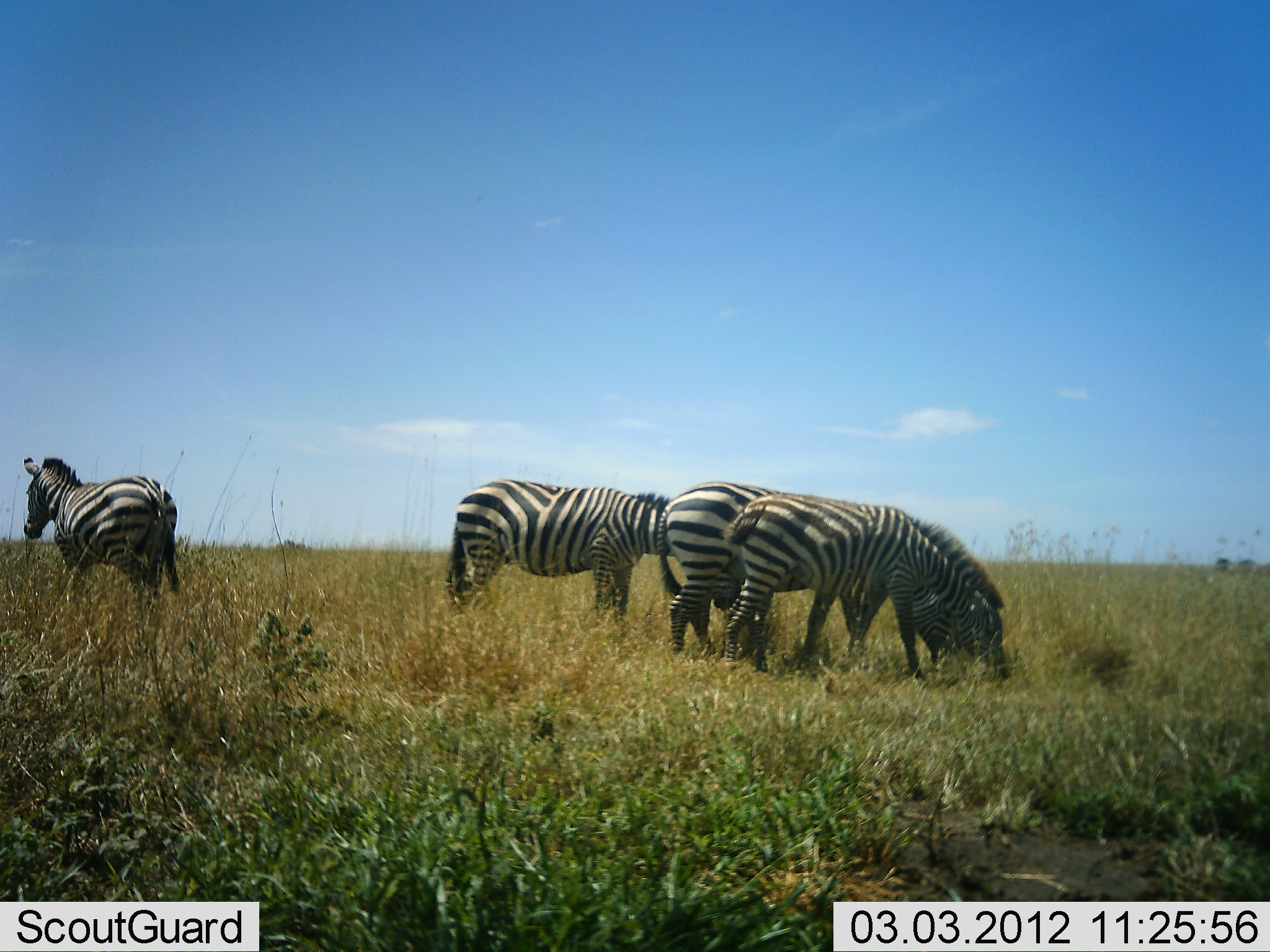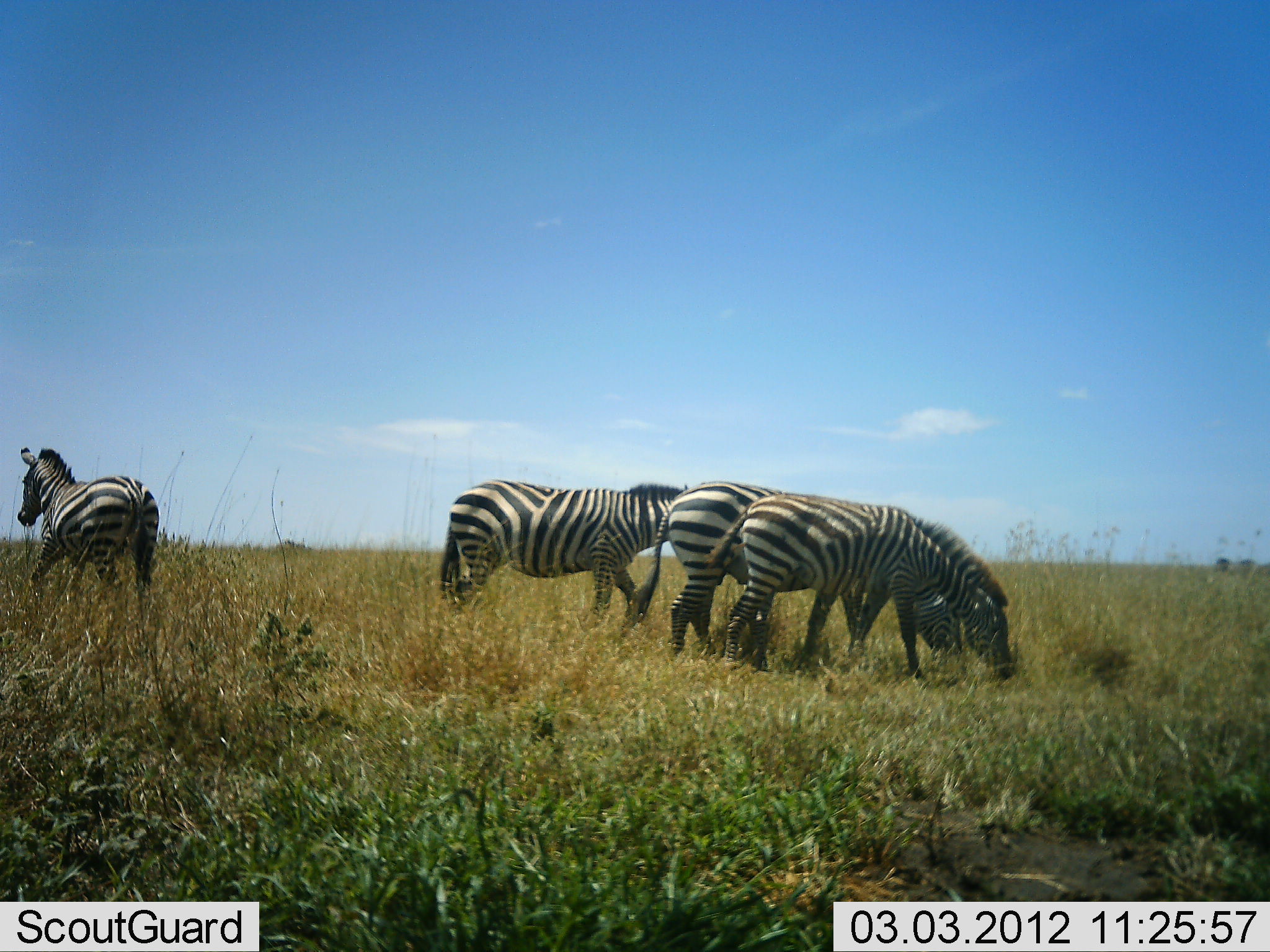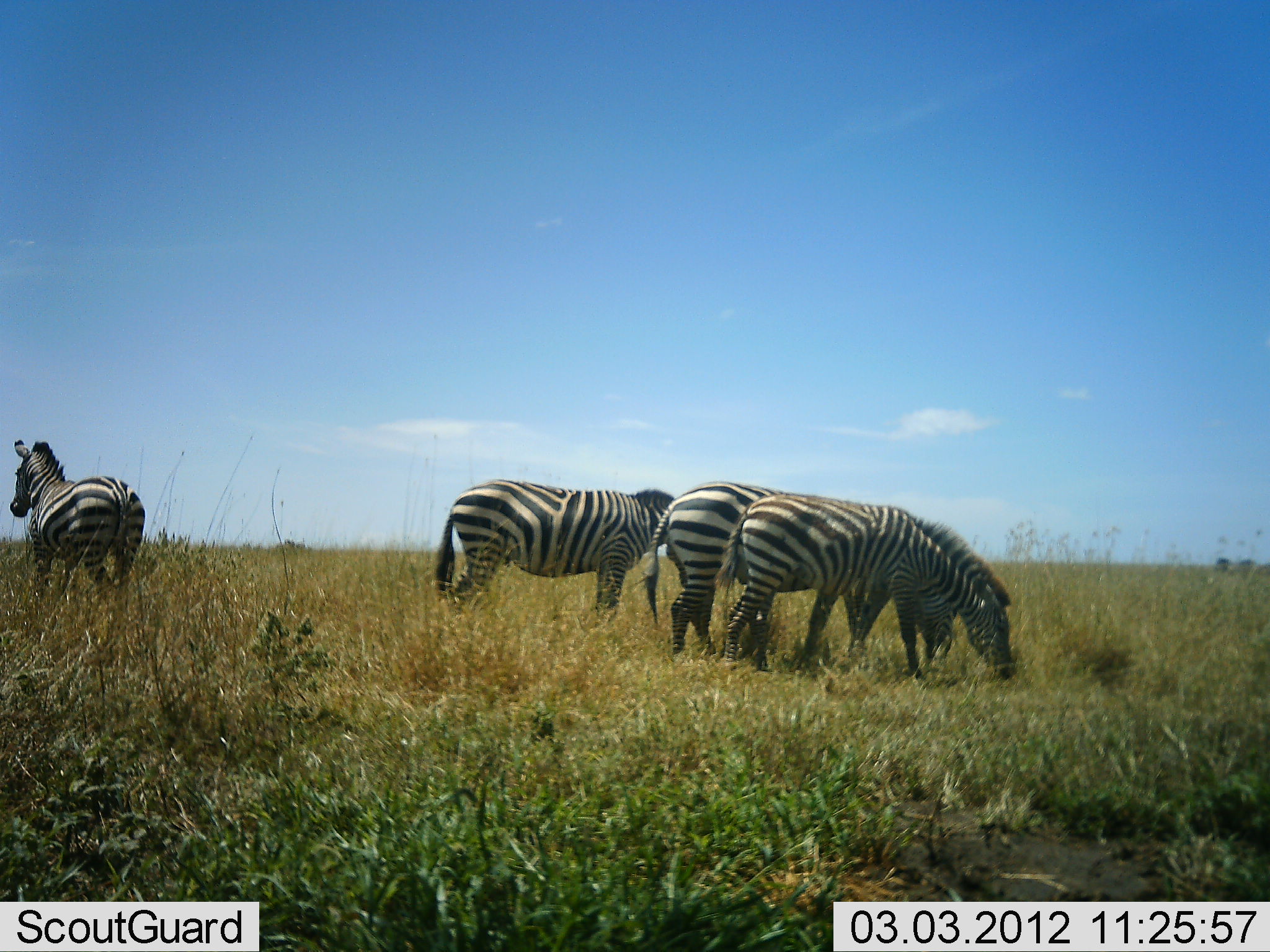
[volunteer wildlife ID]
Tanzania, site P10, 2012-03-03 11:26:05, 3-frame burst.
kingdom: Animalia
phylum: Chordata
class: Mammalia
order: Perissodactyla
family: Equidae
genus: Equus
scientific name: Equus quagga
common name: plains zebra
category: zebra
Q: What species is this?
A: Zebra (plains zebra) (Equus quagga).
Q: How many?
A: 4.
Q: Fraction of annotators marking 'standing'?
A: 42%.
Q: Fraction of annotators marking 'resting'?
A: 0%.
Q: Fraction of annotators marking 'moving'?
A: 61%.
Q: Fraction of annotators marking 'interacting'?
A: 3%.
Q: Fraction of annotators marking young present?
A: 0%.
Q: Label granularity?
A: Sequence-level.